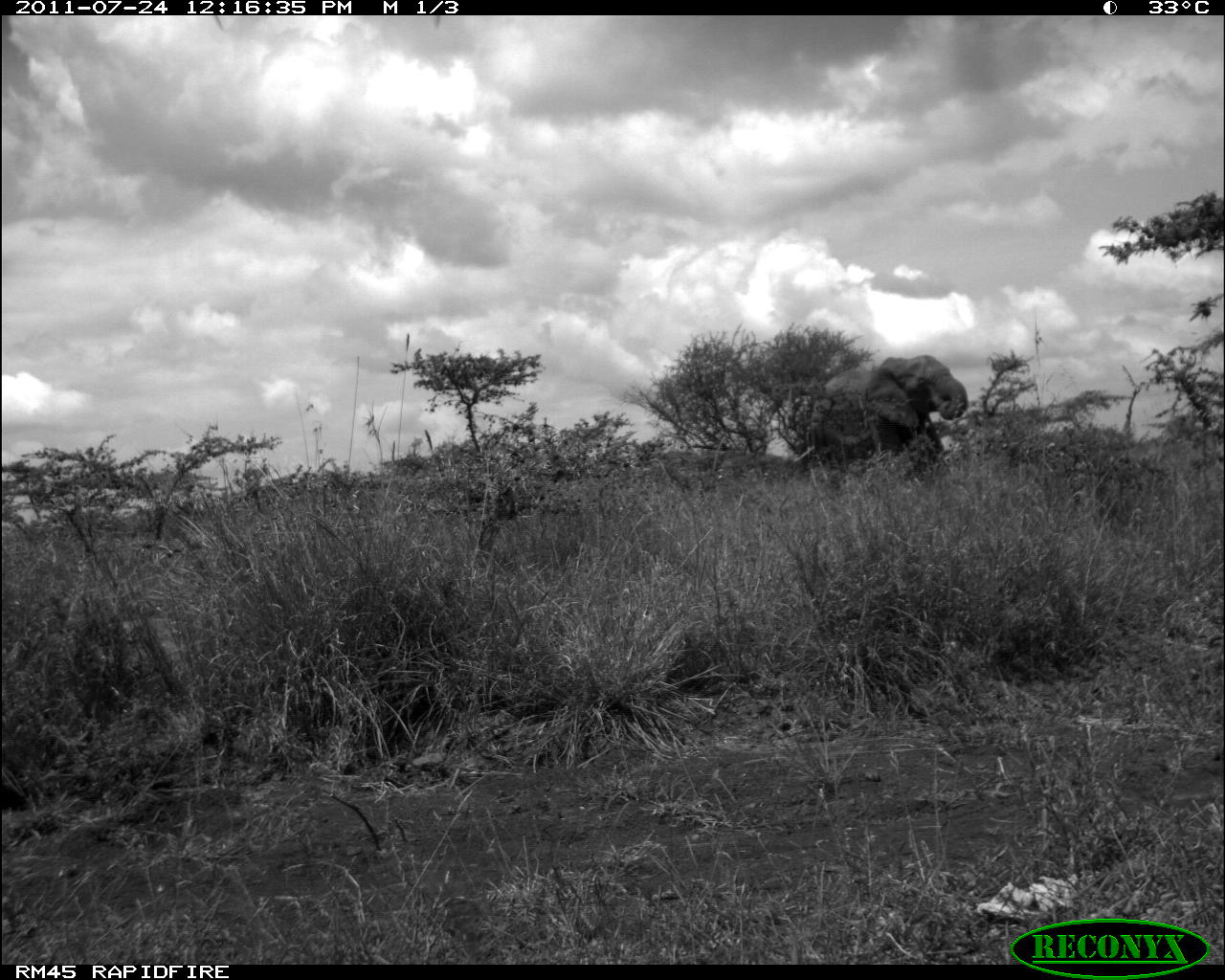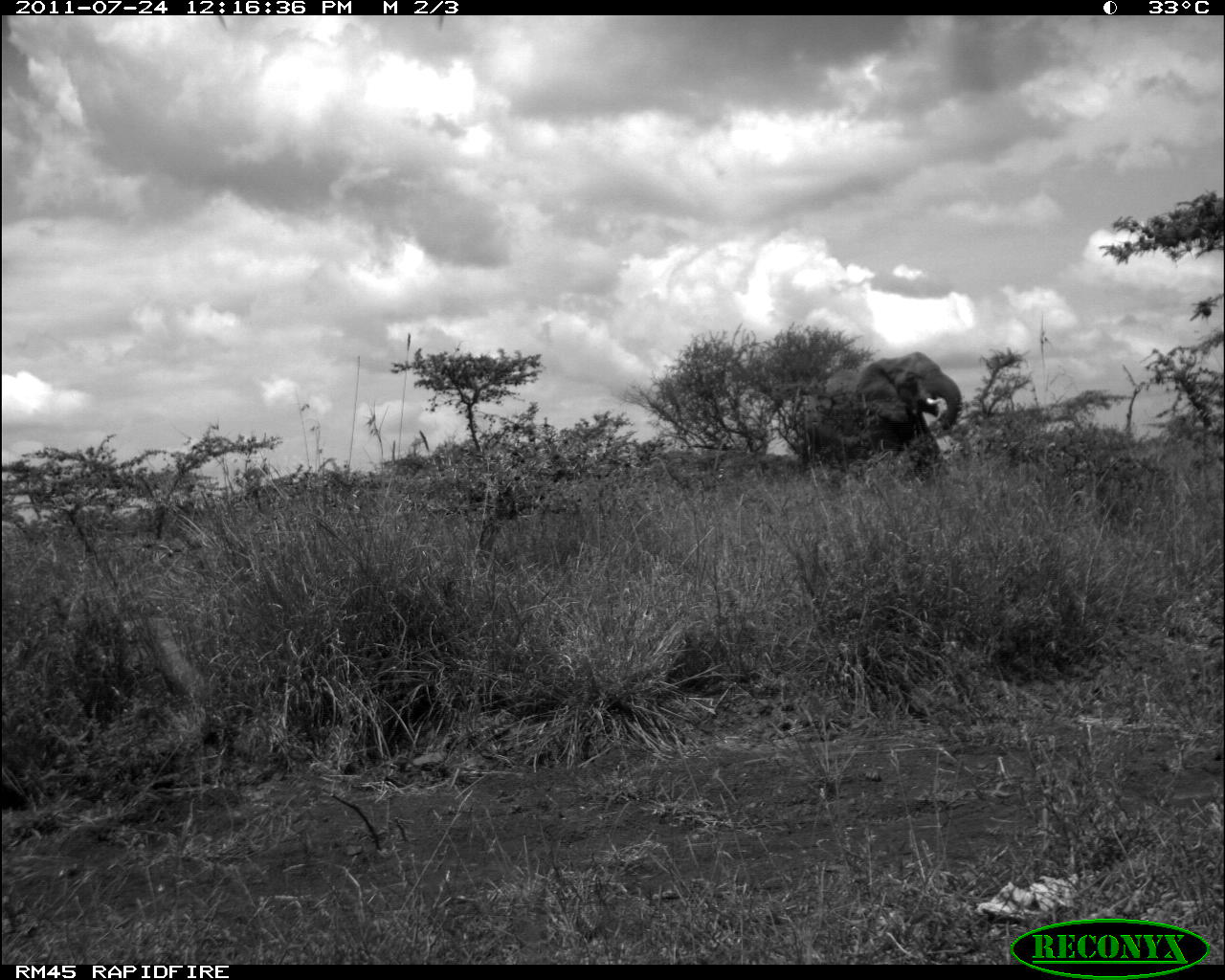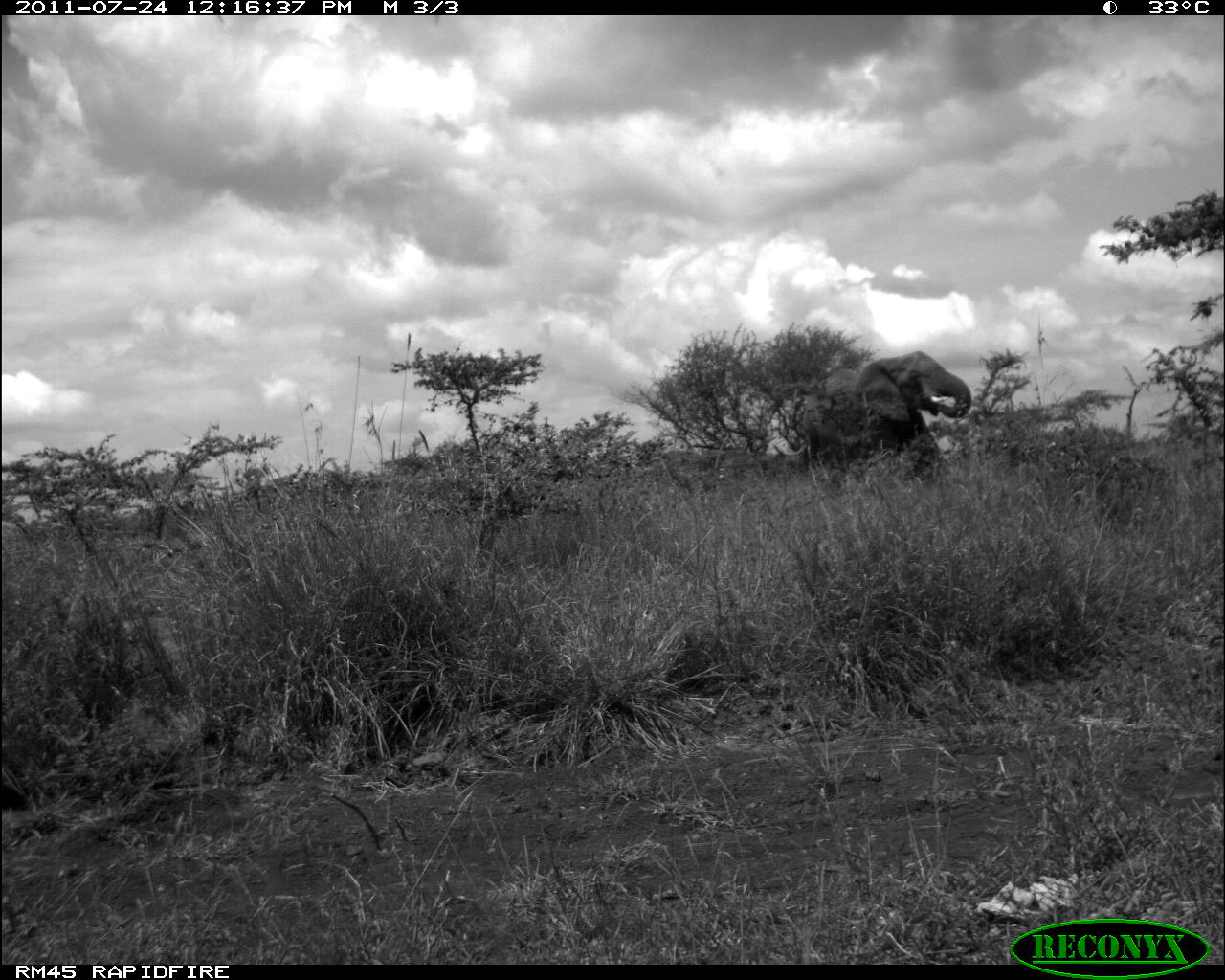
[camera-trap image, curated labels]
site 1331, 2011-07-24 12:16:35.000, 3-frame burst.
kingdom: Animalia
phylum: Chordata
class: Mammalia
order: Proboscidea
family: Elephantidae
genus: Loxodonta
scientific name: Loxodonta africana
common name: african bush elephant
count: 1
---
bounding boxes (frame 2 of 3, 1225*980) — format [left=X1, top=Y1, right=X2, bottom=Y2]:
loxodonta africana: [left=806, top=352, right=963, bottom=470]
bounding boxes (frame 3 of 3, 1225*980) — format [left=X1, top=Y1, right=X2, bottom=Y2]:
loxodonta africana: [left=800, top=347, right=972, bottom=472]